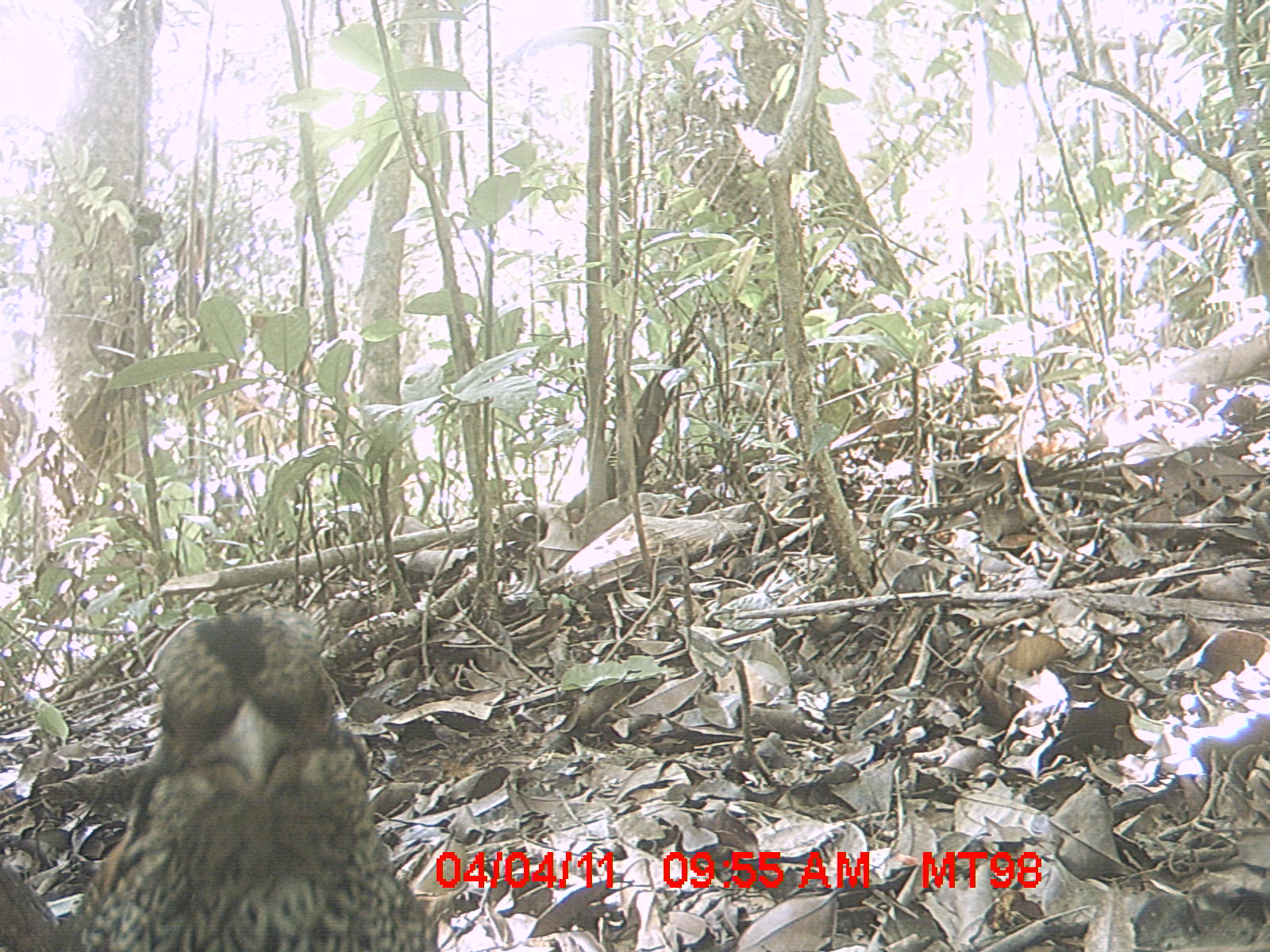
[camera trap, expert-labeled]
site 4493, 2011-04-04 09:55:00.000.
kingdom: Animalia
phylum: Chordata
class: Aves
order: Coraciiformes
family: Brachypteraciidae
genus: Brachypteracias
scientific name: Brachypteracias squamiger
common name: scaly ground roller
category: geobiastes squamiger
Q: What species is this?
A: Geobiastes squamiger (scaly ground roller) (Brachypteracias squamiger).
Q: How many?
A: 1.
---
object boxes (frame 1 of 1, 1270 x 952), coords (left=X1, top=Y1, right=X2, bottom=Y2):
geobiastes squamiger: (left=0, top=607, right=438, bottom=951)